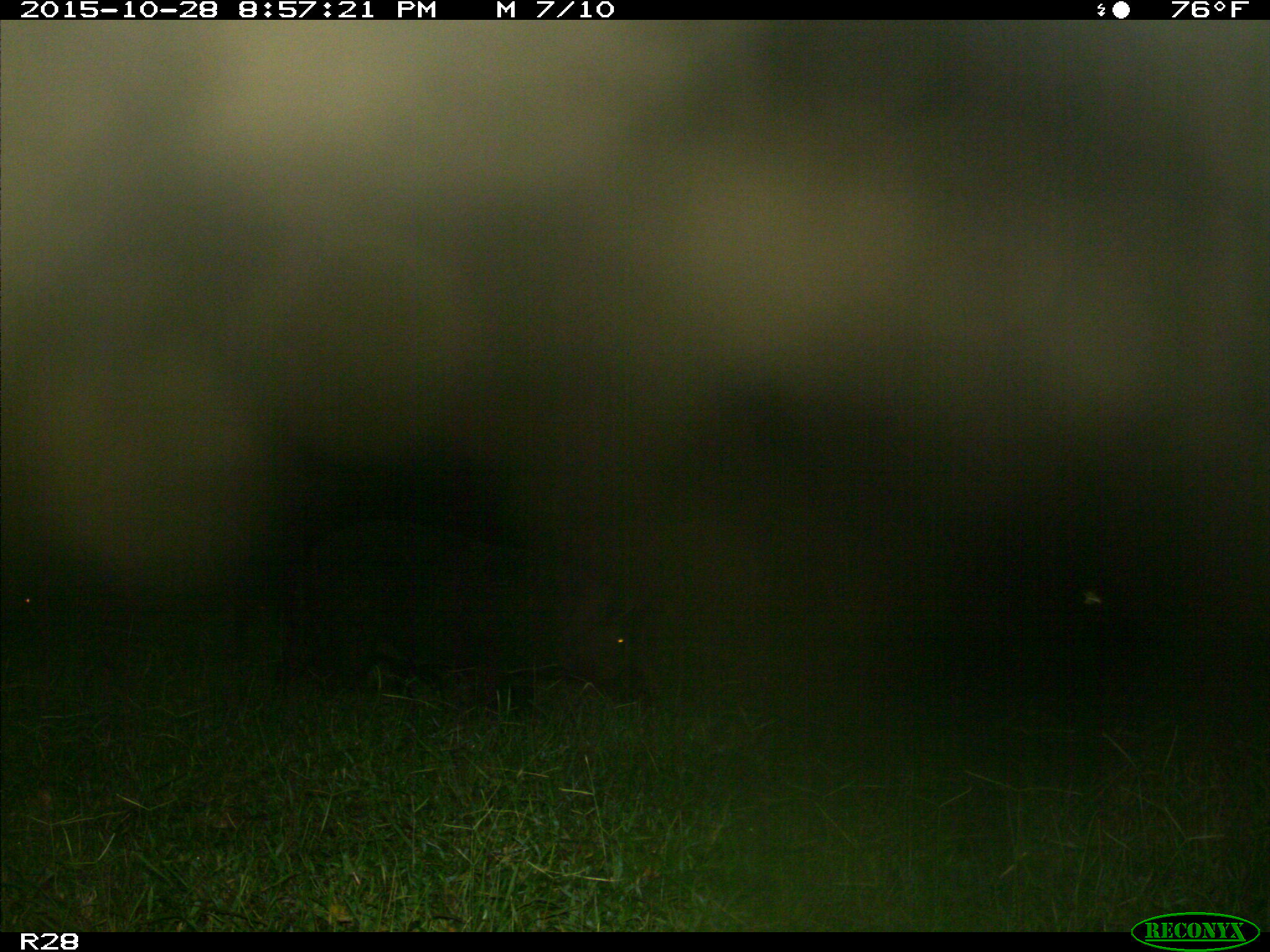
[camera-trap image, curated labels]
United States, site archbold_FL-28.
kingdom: Animalia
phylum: Chordata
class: Mammalia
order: Artiodactyla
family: Suidae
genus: Sus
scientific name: Sus scrofa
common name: wild boar